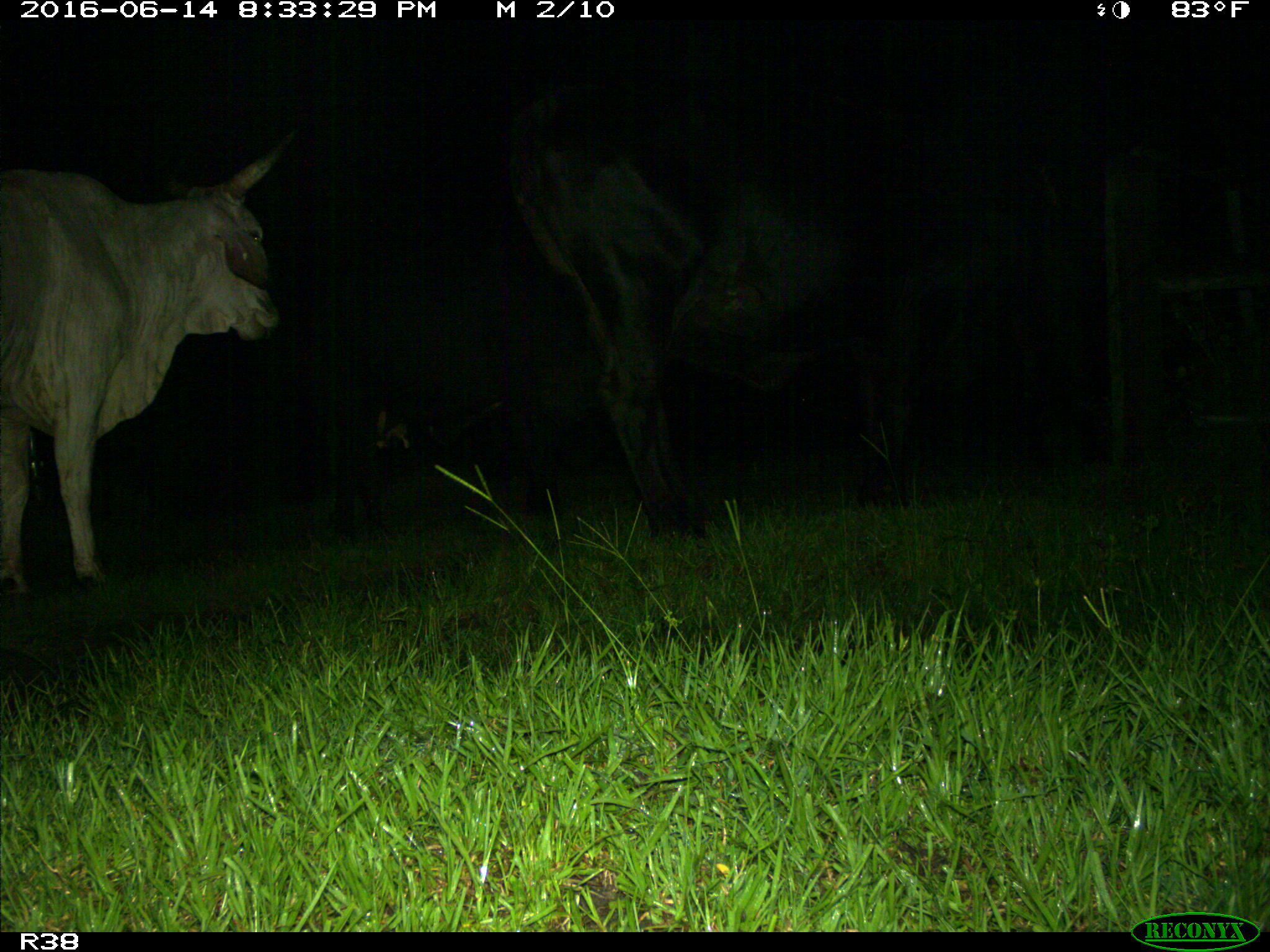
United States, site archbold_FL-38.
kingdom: Animalia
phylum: Chordata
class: Mammalia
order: Artiodactyla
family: Bovidae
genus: Bos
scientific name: Bos taurus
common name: domestic cow